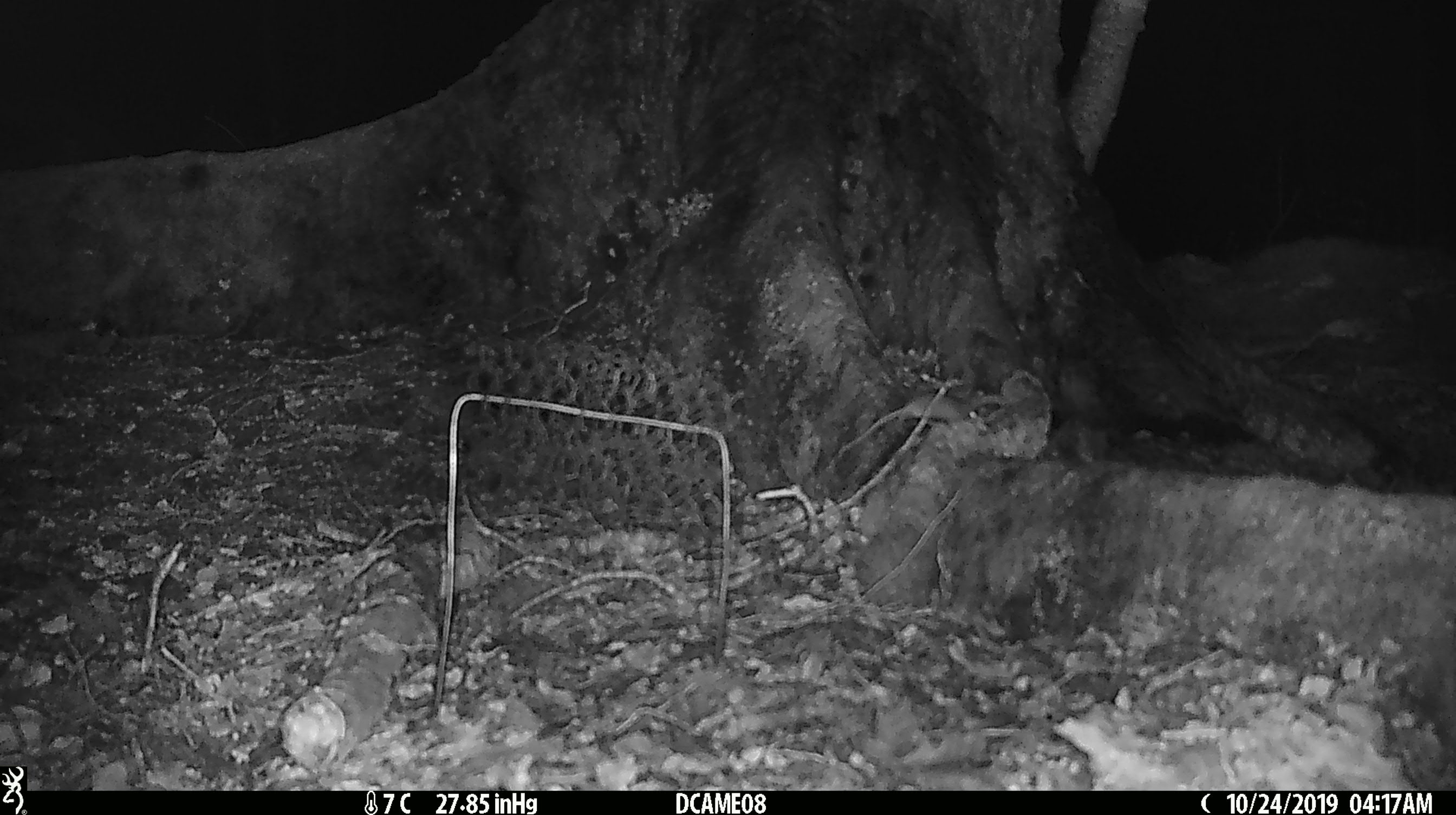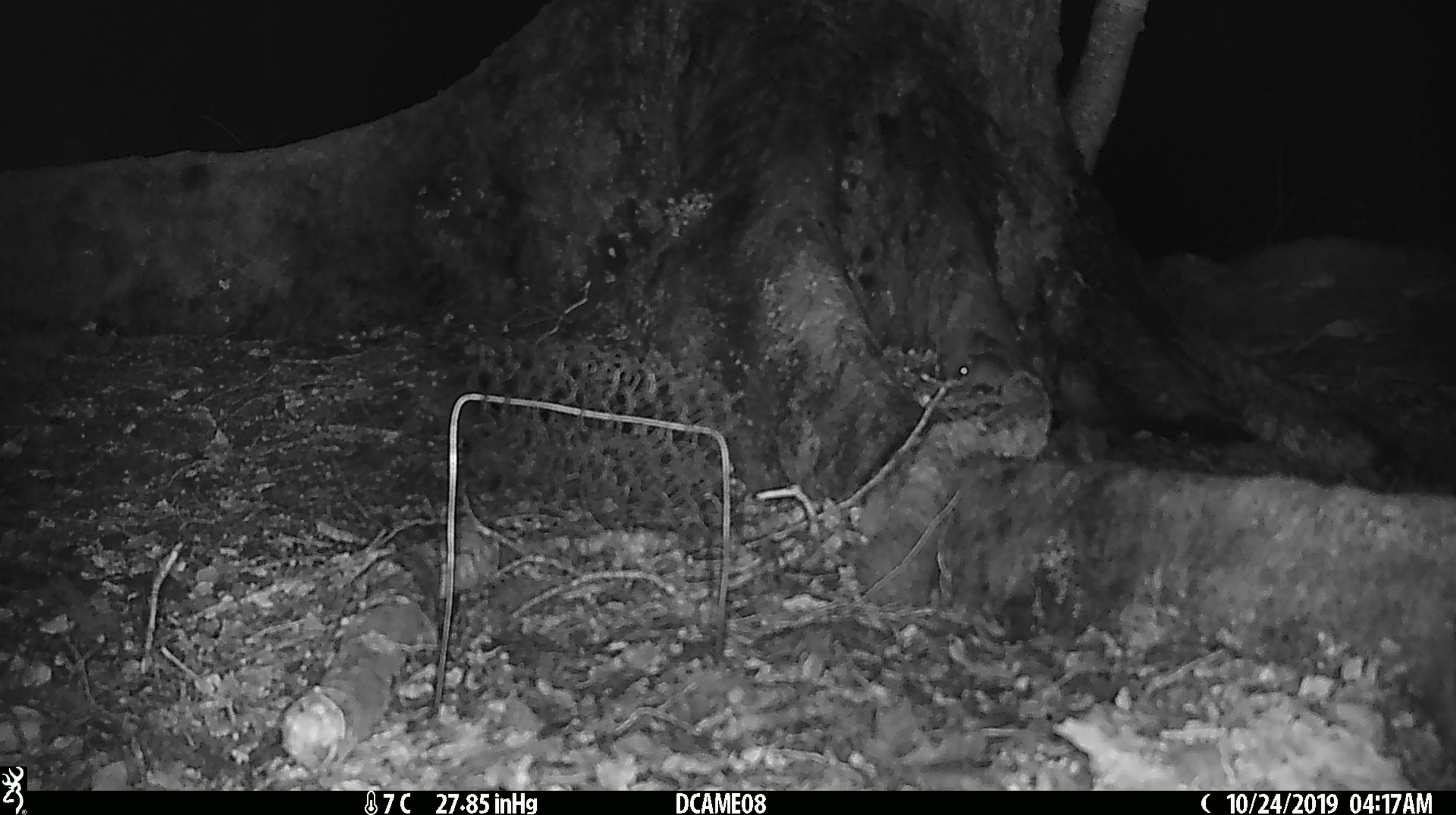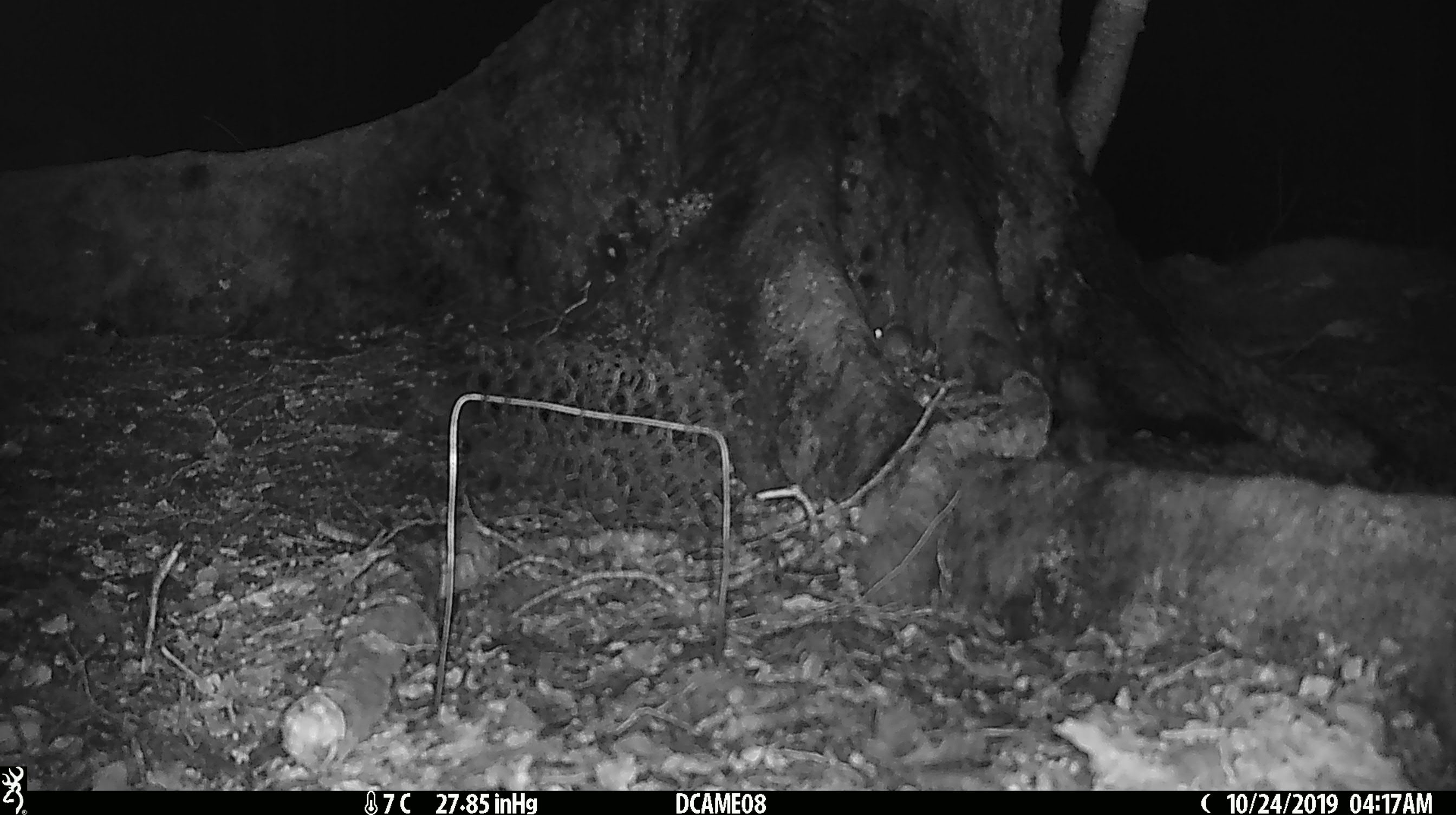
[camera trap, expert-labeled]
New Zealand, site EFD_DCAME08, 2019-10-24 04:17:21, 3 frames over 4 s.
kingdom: Animalia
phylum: Chordata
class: Mammalia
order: Rodentia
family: Muridae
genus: Mus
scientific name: Mus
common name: mouse